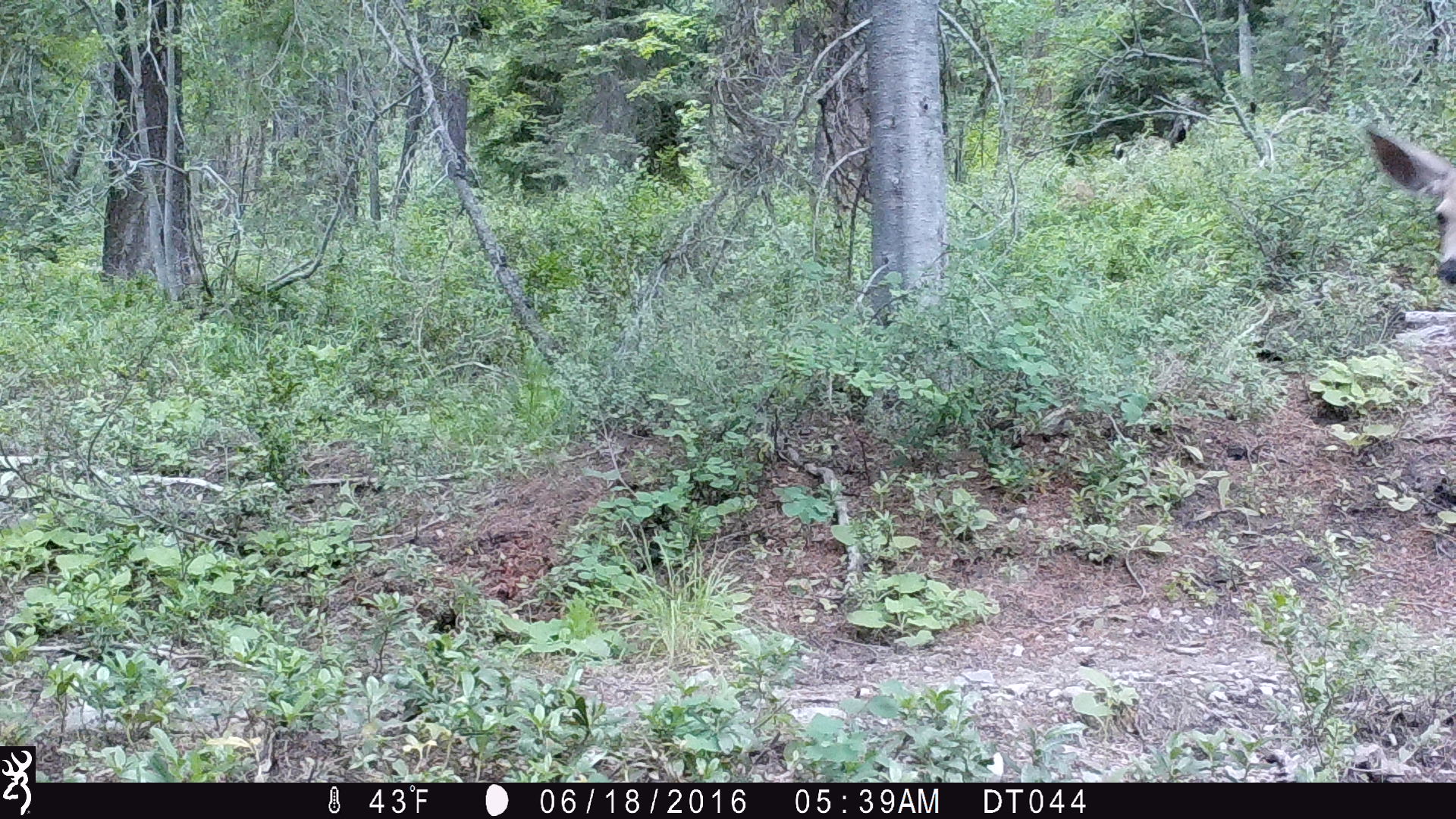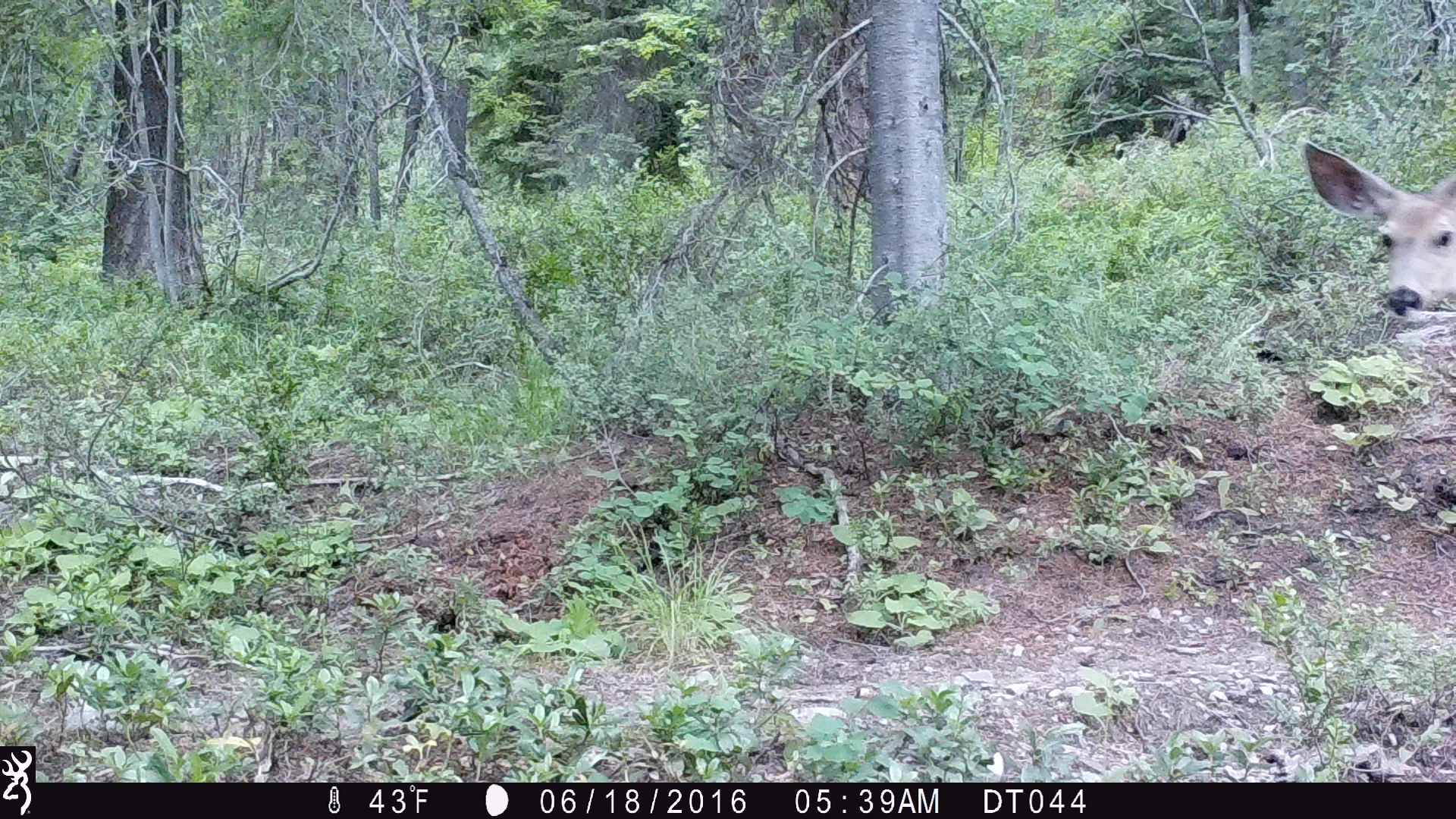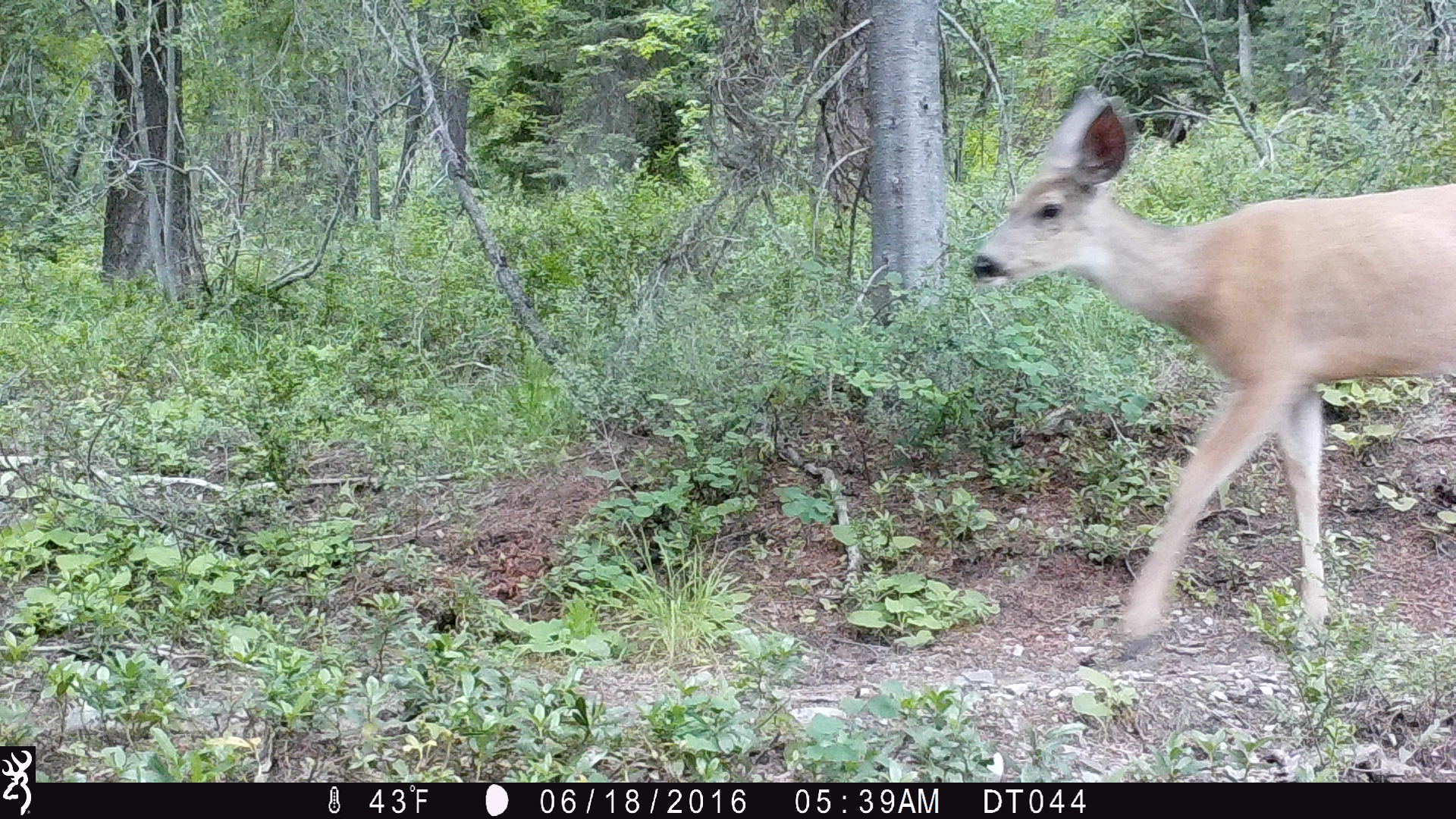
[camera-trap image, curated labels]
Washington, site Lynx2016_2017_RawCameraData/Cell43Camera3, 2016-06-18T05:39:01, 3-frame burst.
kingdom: Animalia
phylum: Chordata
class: Mammalia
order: Artiodactyla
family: Cervidae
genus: Odocoileus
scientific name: Odocoileus hemionus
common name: mule deer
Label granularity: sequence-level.